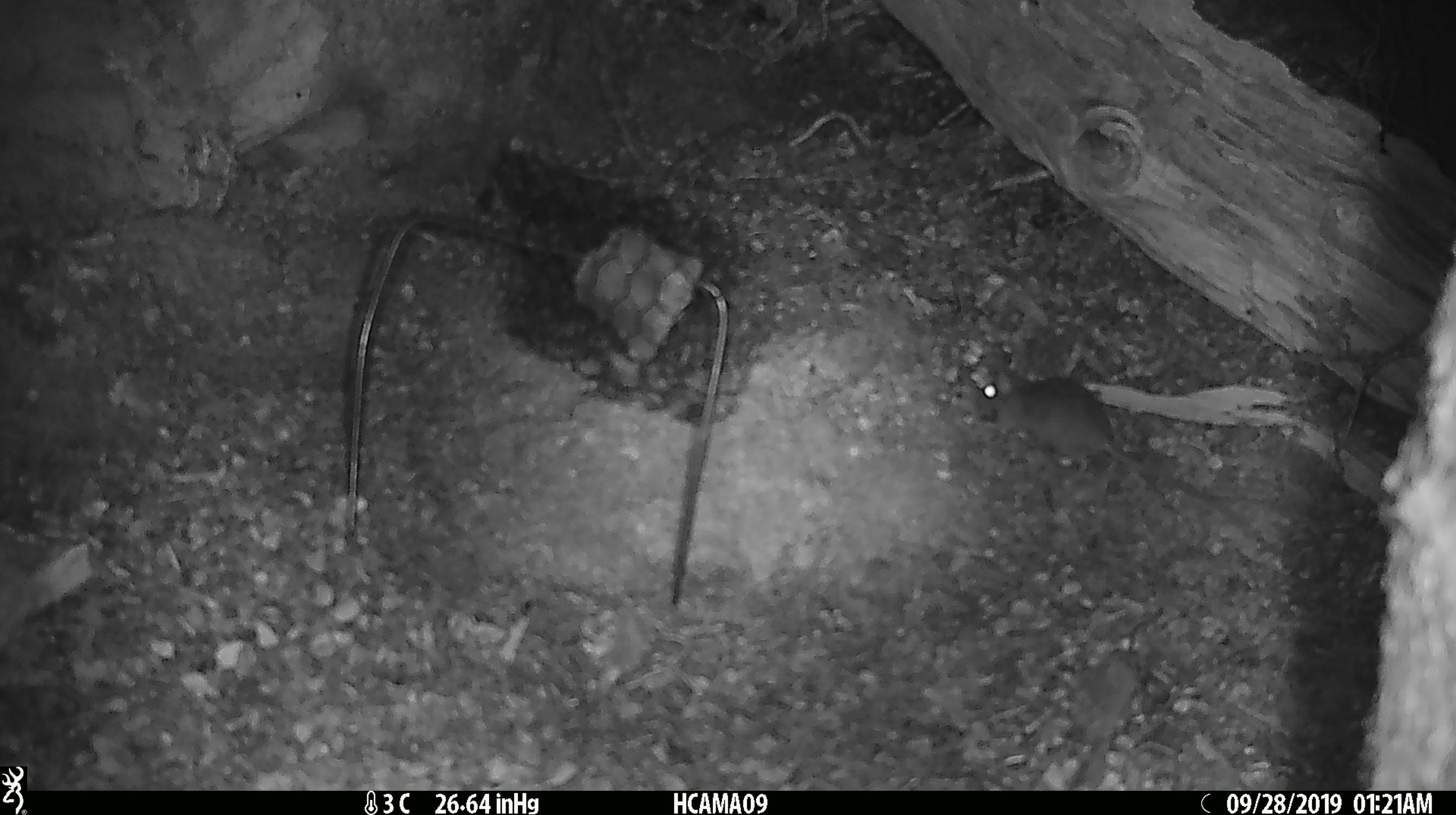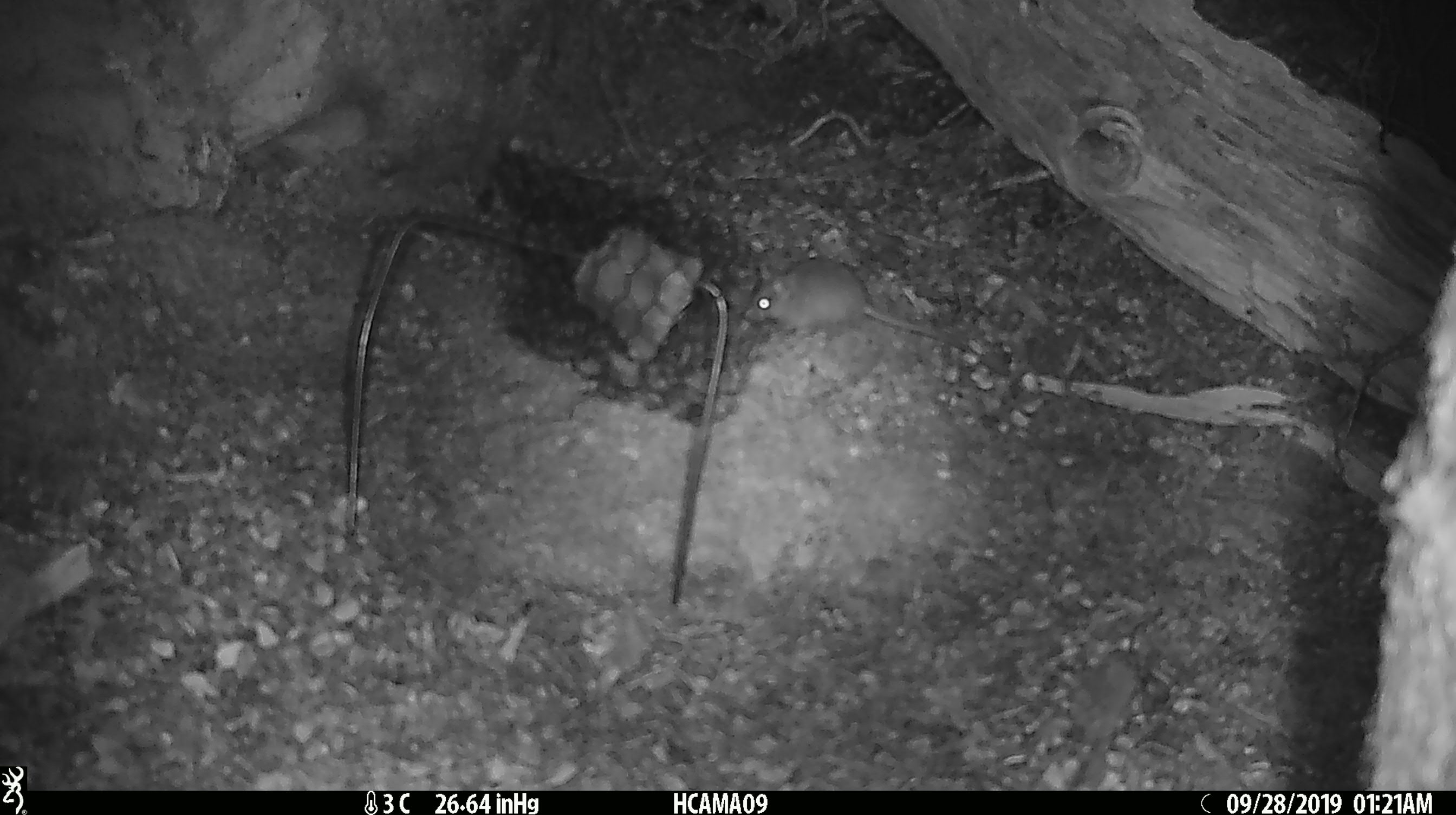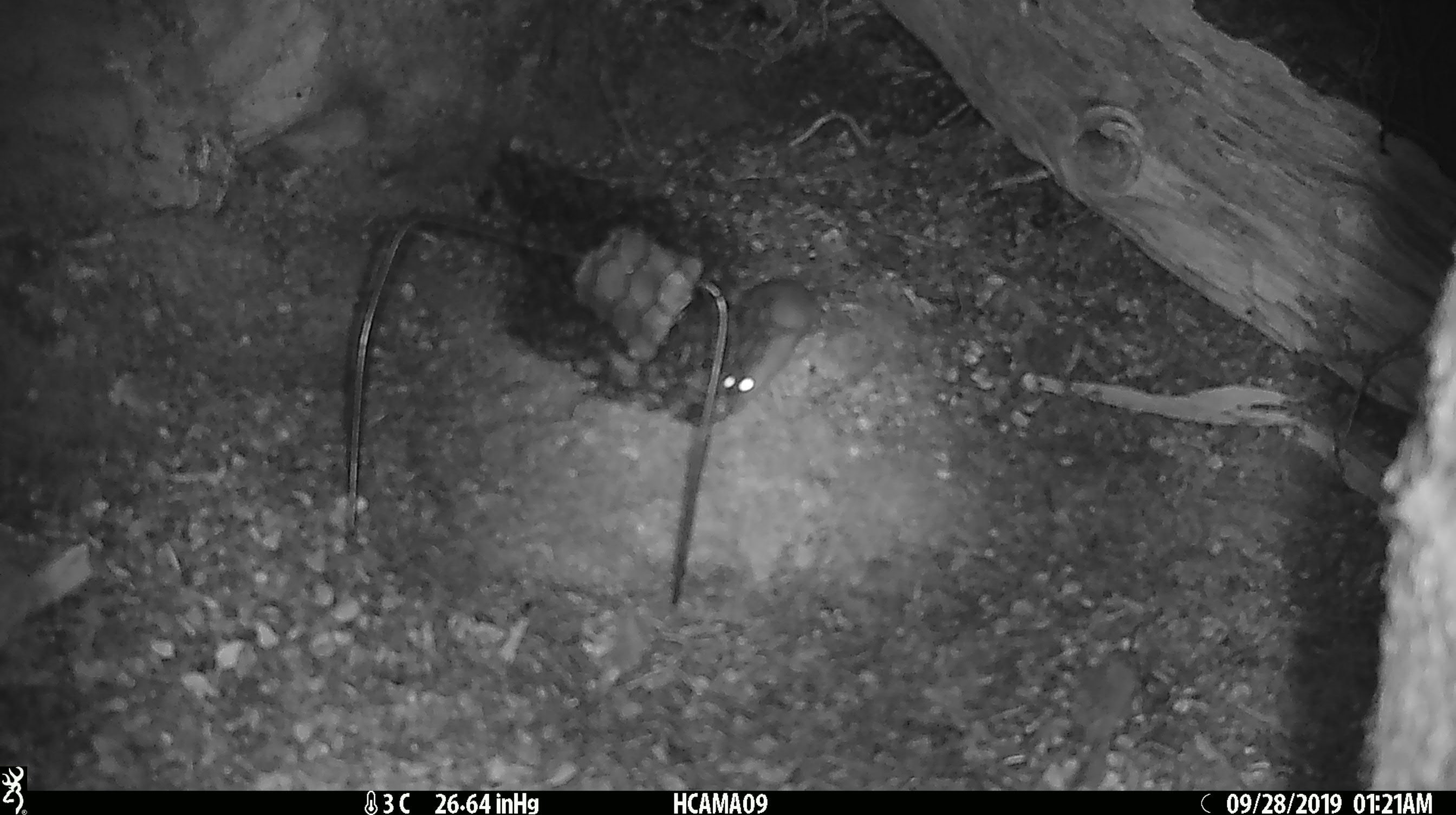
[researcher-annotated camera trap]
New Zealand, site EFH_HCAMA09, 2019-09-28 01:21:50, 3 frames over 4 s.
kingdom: Animalia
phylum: Chordata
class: Mammalia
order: Rodentia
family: Muridae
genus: Mus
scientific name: Mus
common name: mouse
Mouse (Mus).